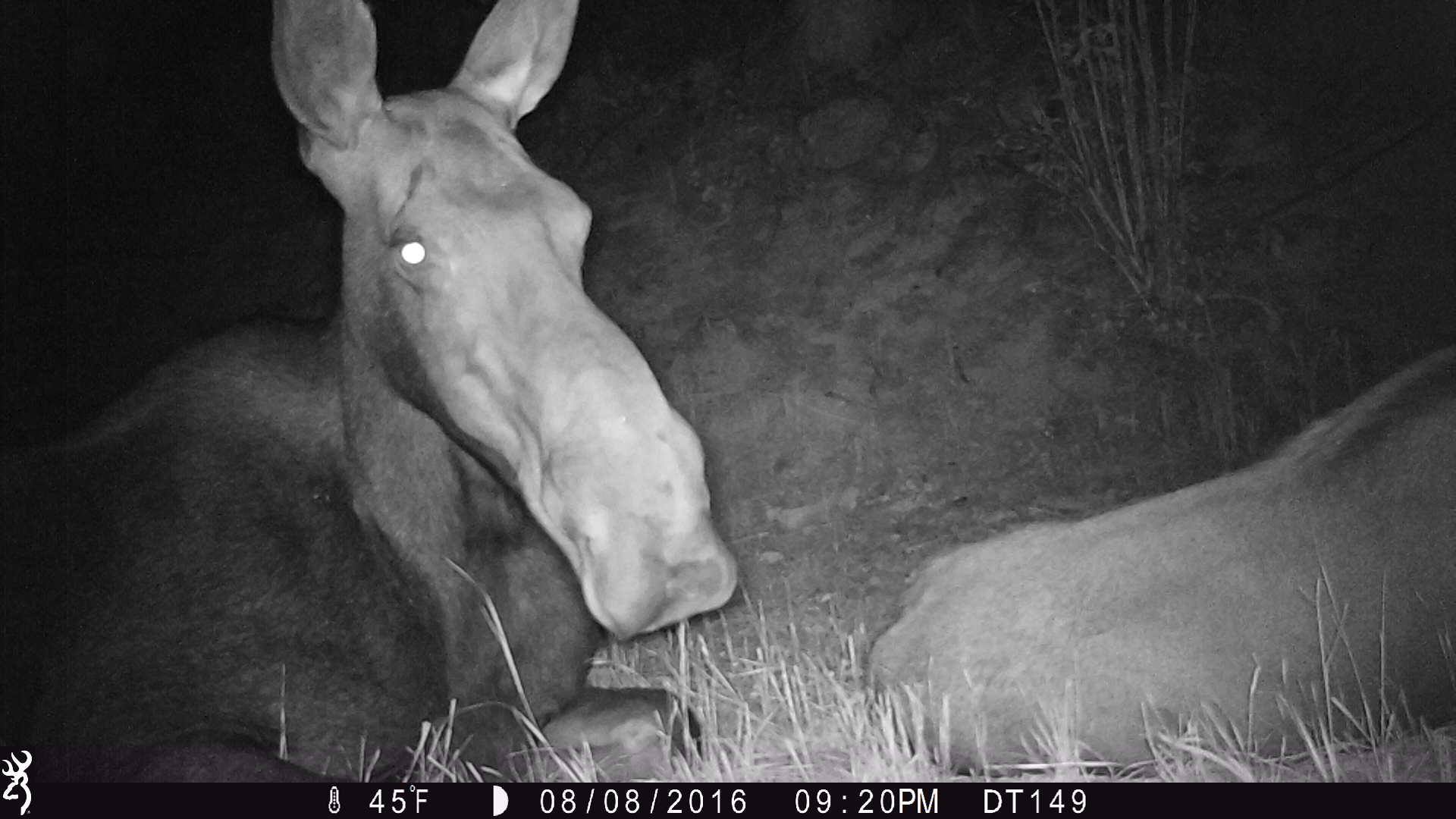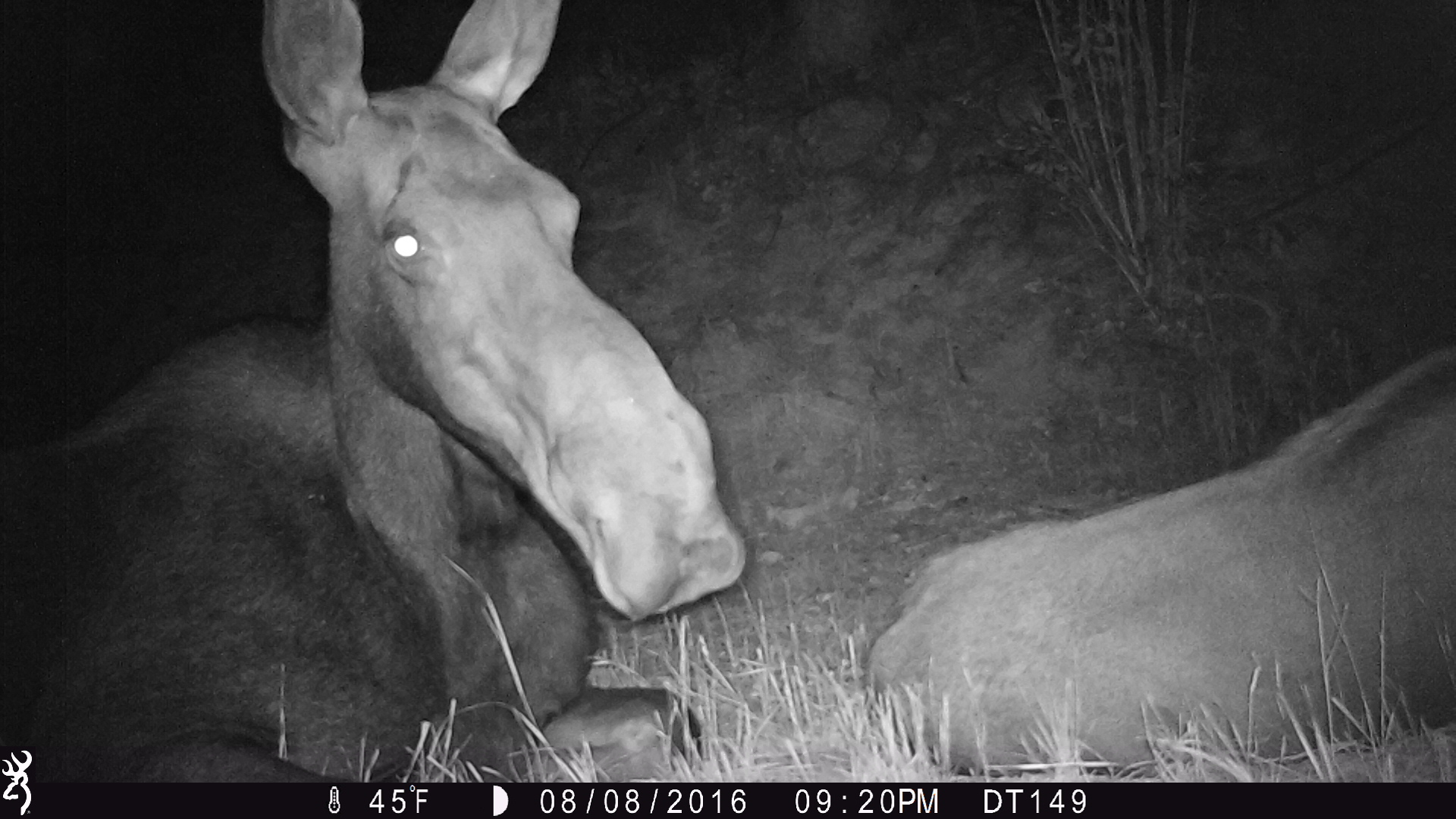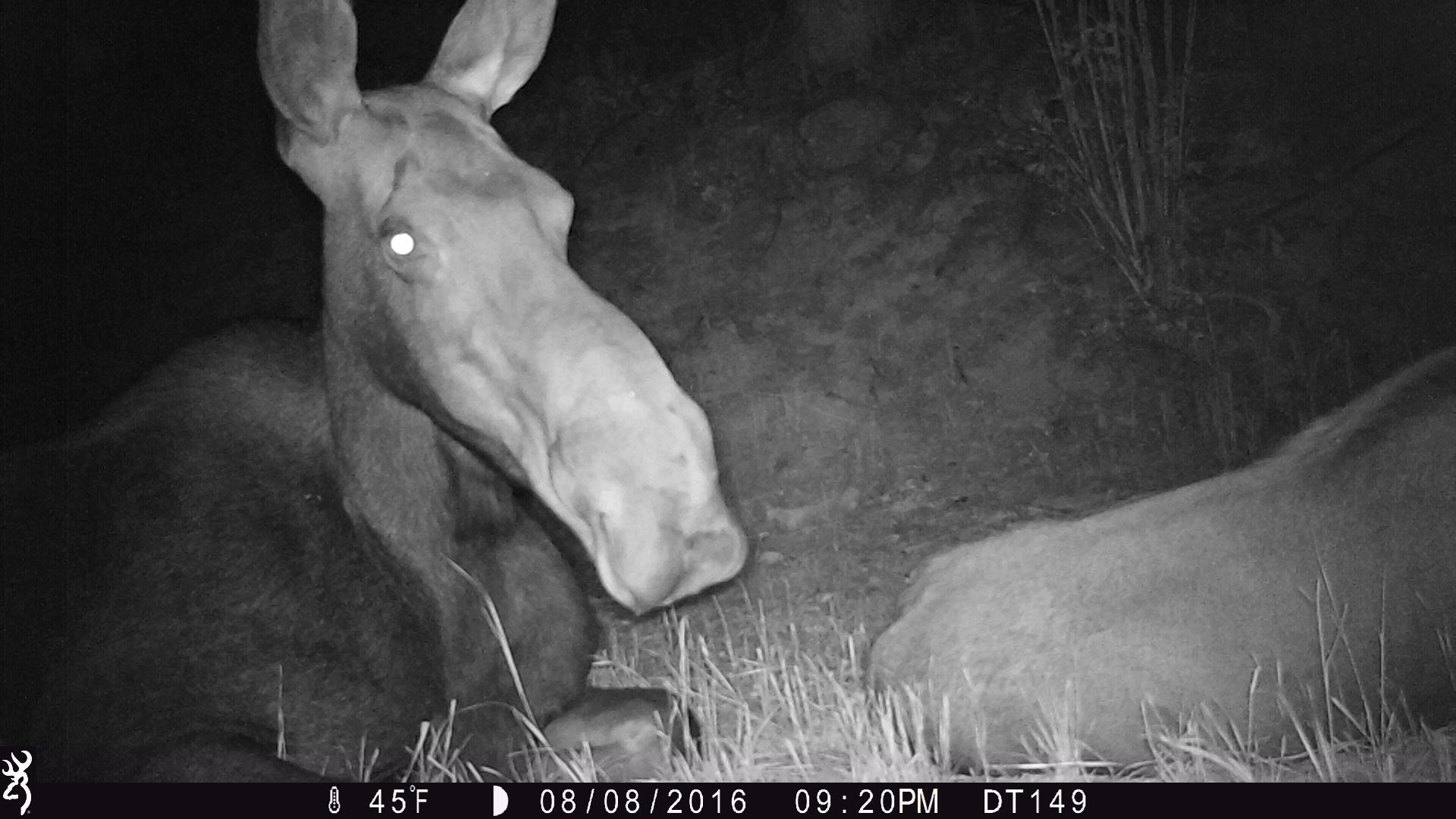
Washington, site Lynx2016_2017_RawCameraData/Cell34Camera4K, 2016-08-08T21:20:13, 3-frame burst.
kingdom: Animalia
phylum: Chordata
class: Mammalia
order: Artiodactyla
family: Cervidae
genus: Alces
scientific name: Alces alces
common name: moose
Alces alces (moose). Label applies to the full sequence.